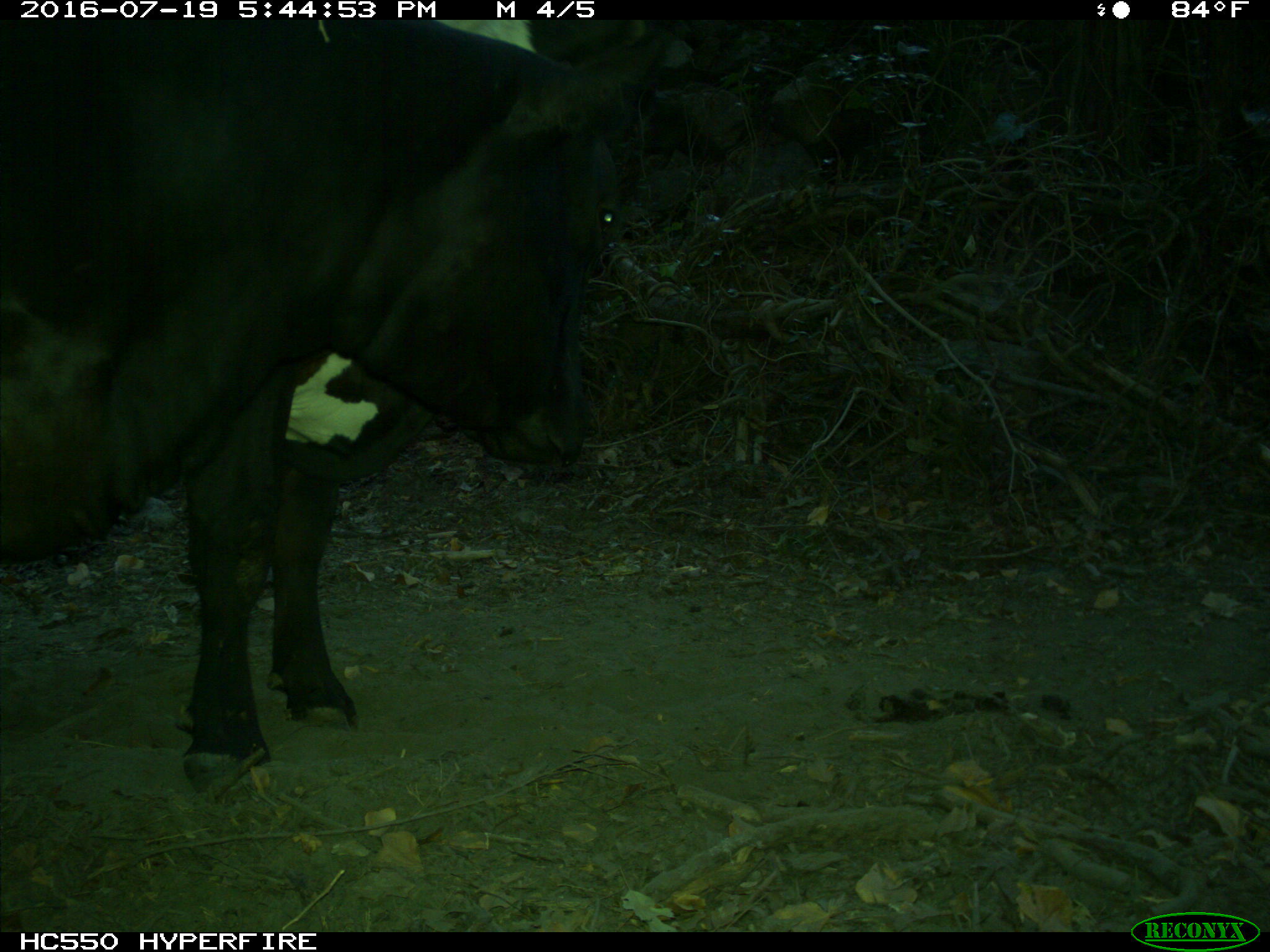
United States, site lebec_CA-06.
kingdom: Animalia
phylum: Chordata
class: Mammalia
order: Artiodactyla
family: Bovidae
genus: Bos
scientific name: Bos taurus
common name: domestic cow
Bos taurus (domestic cow).